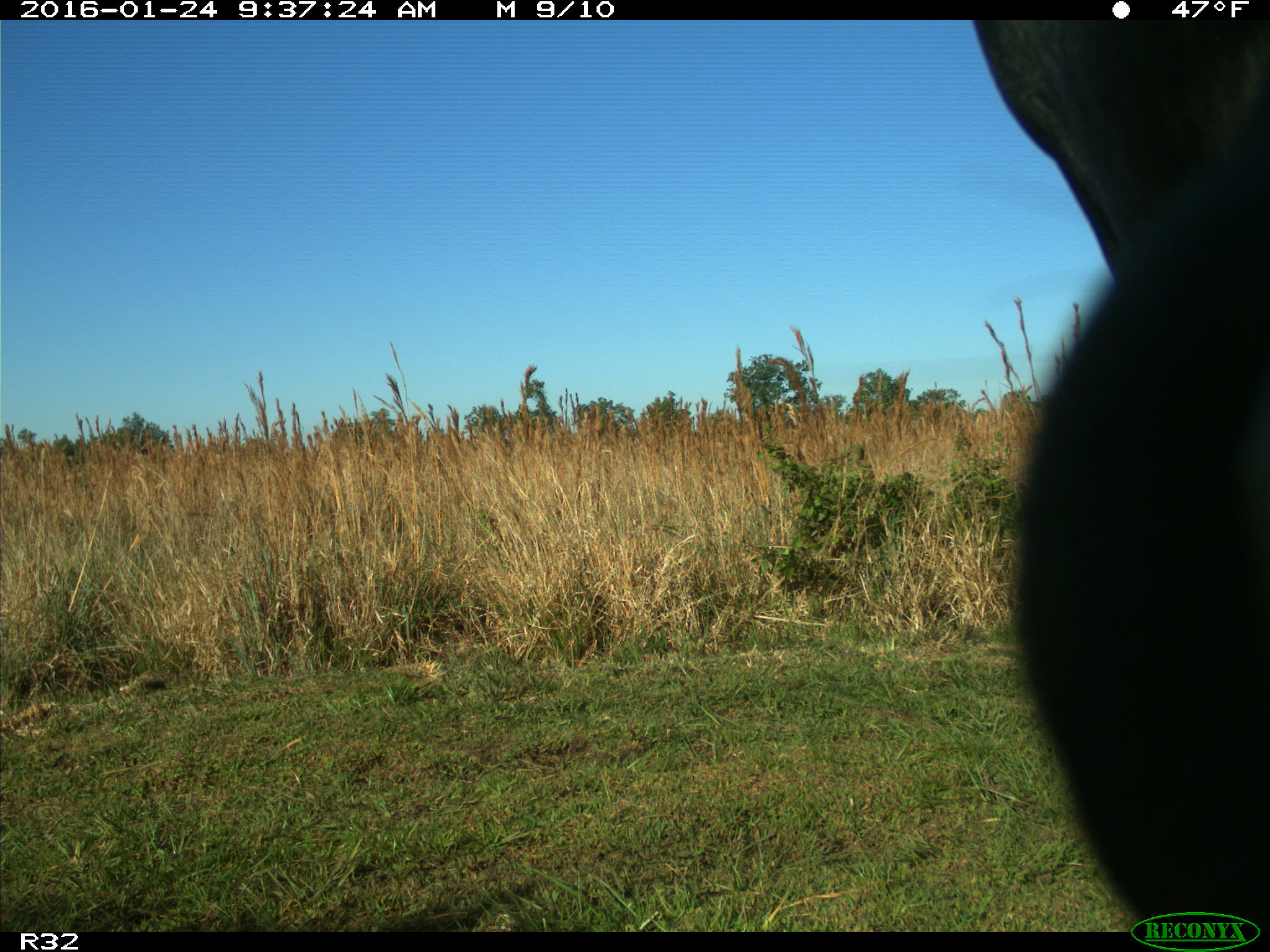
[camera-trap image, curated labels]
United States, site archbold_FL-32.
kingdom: Animalia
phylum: Chordata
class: Mammalia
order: Artiodactyla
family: Bovidae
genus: Bos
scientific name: Bos taurus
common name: domestic cow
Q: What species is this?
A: Bos taurus (domestic cow).